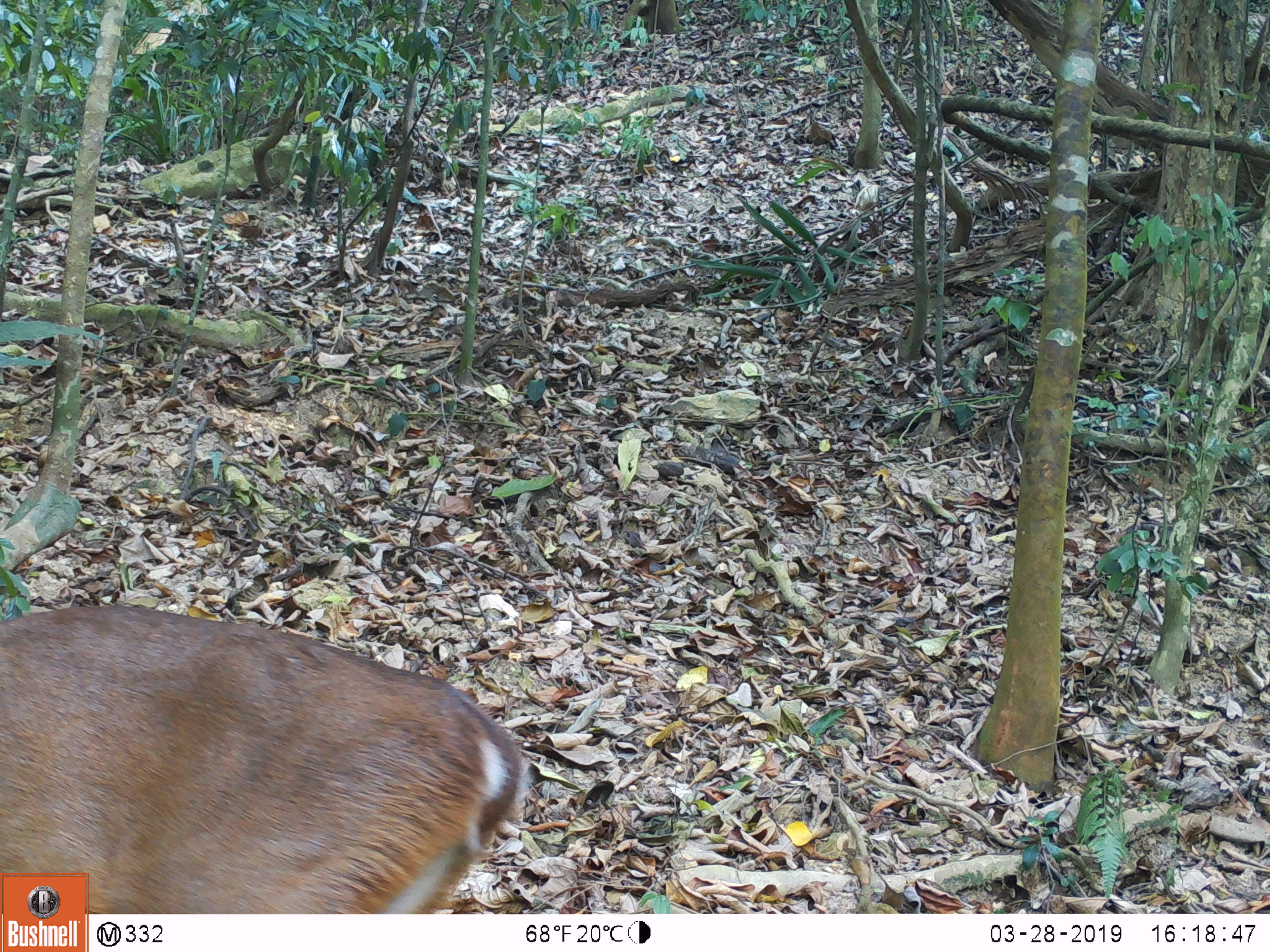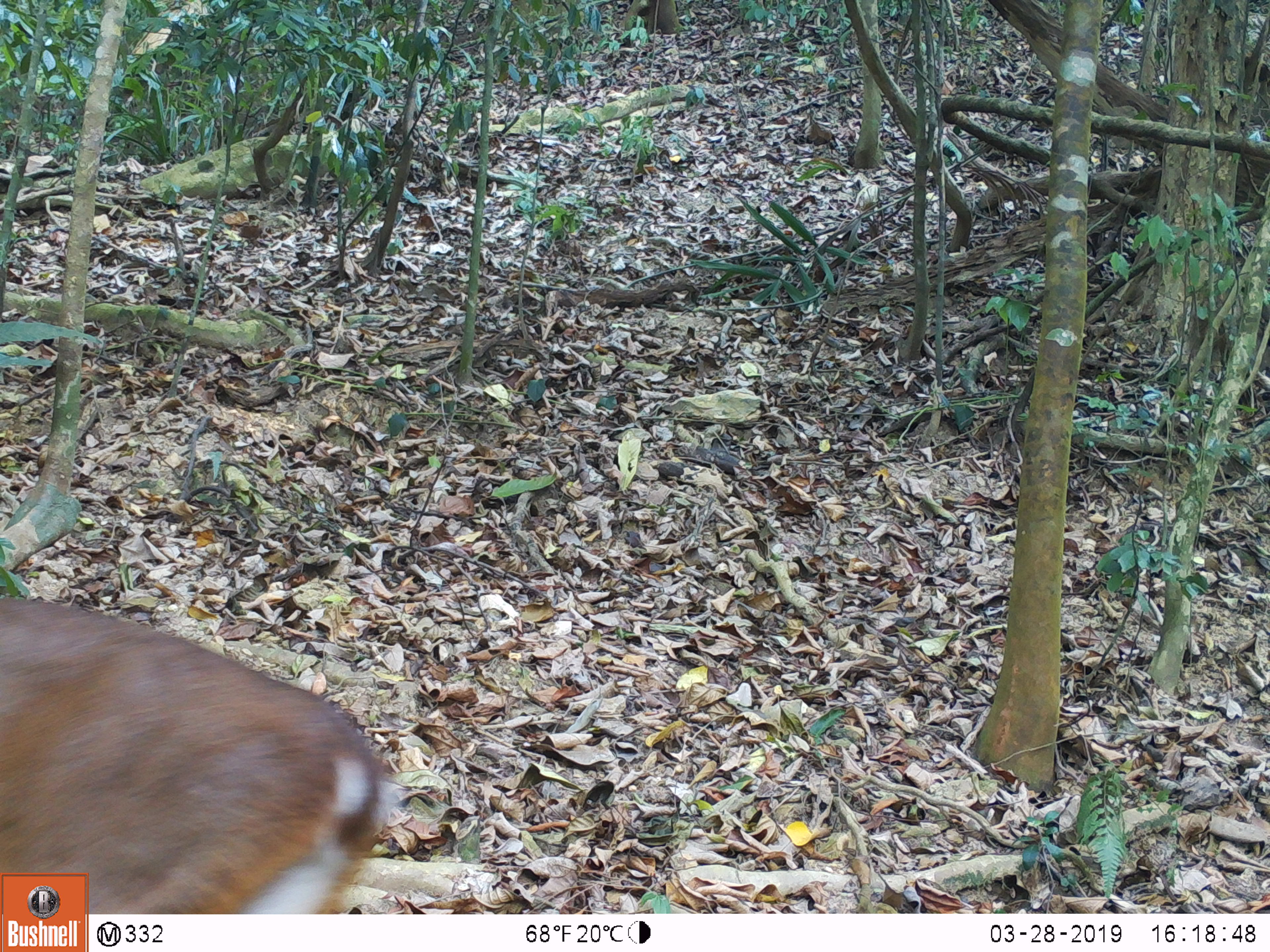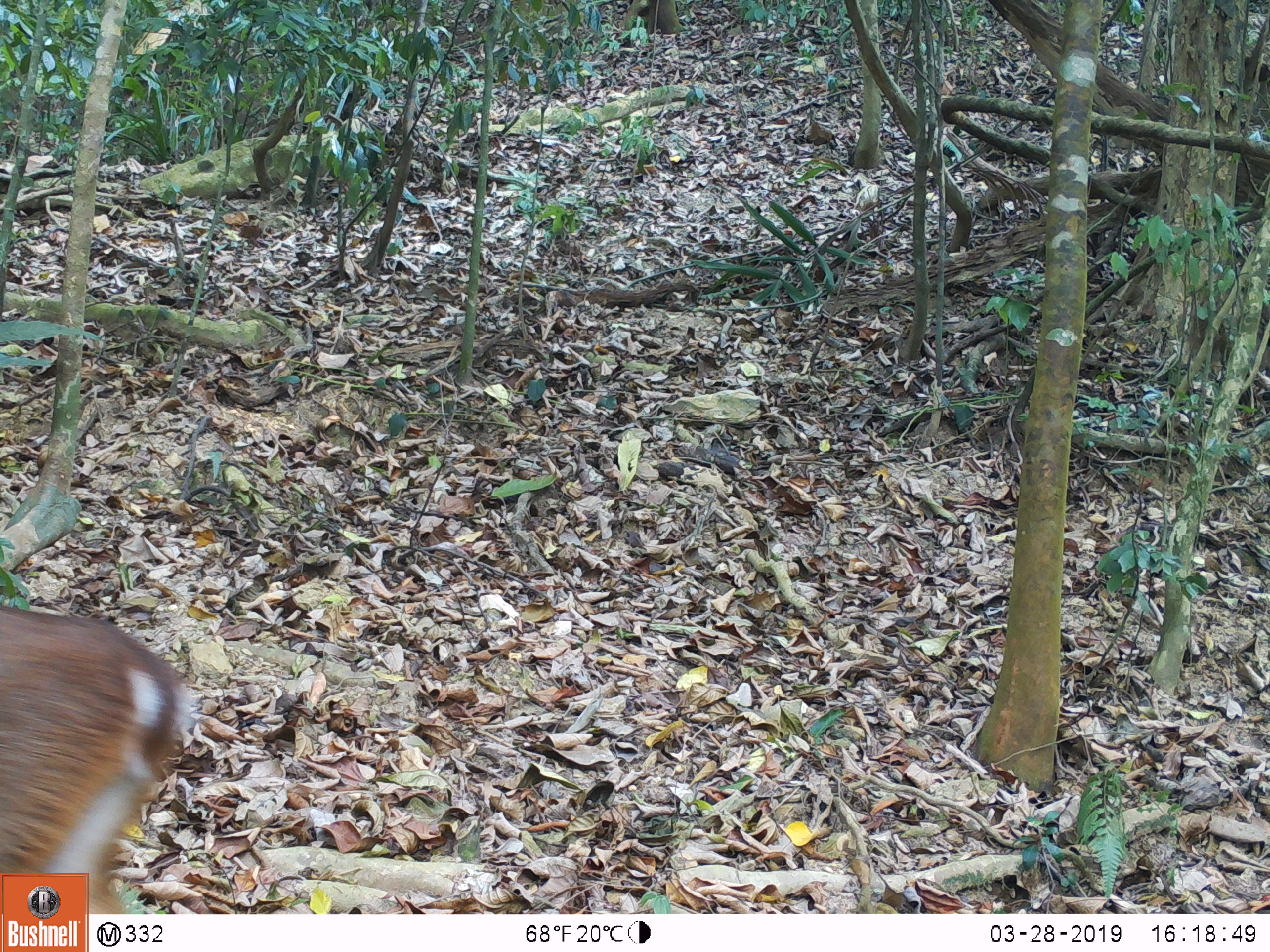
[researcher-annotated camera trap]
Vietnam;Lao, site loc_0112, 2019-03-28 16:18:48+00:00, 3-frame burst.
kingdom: Animalia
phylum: Chordata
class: Mammalia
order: Artiodactyla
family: Cervidae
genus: Muntiacus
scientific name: Muntiacus vuquangensis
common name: large-antlered muntjac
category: large antlered muntjac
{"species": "large antlered muntjac (large-antlered muntjac) (Muntiacus vuquangensis)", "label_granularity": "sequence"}